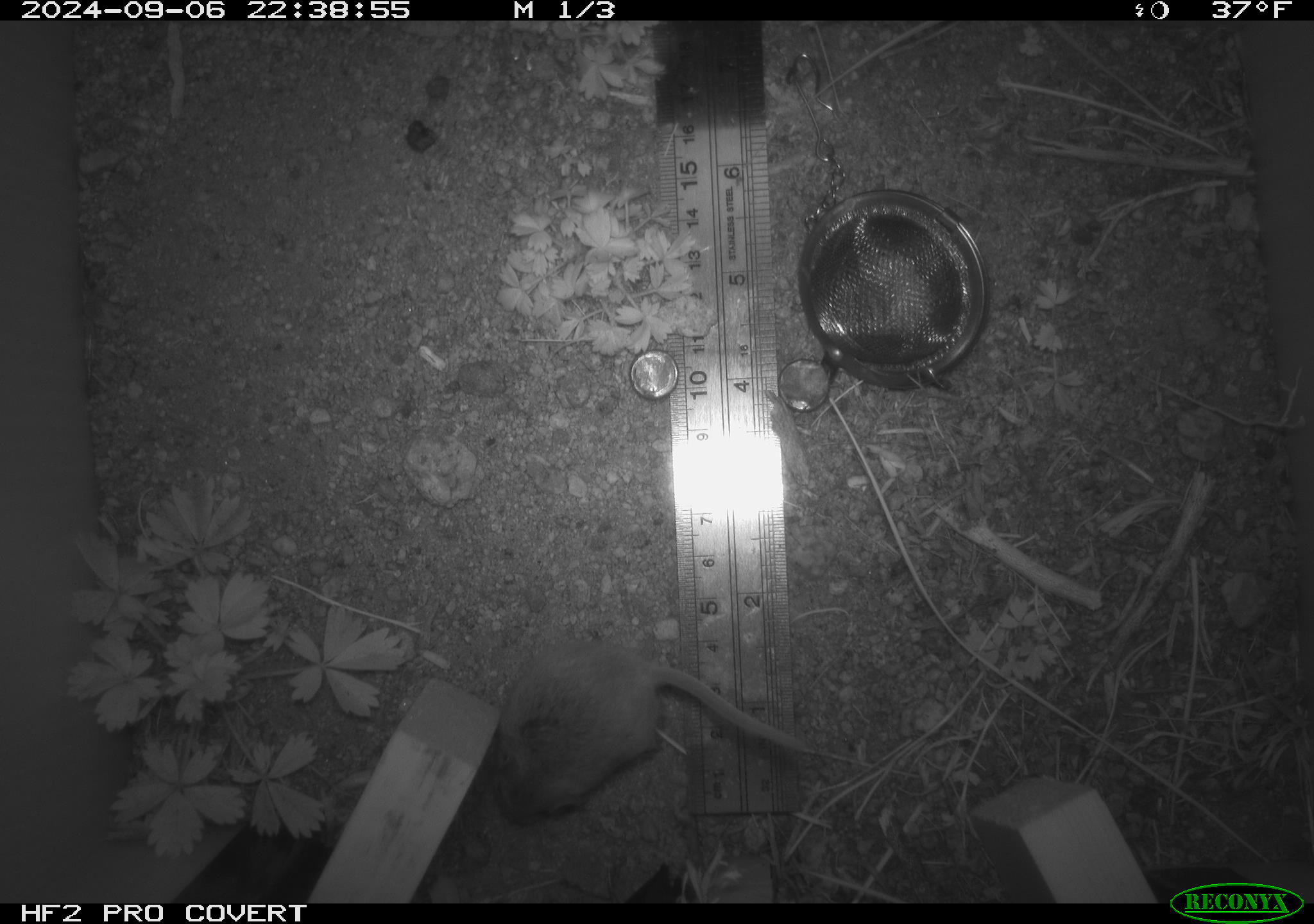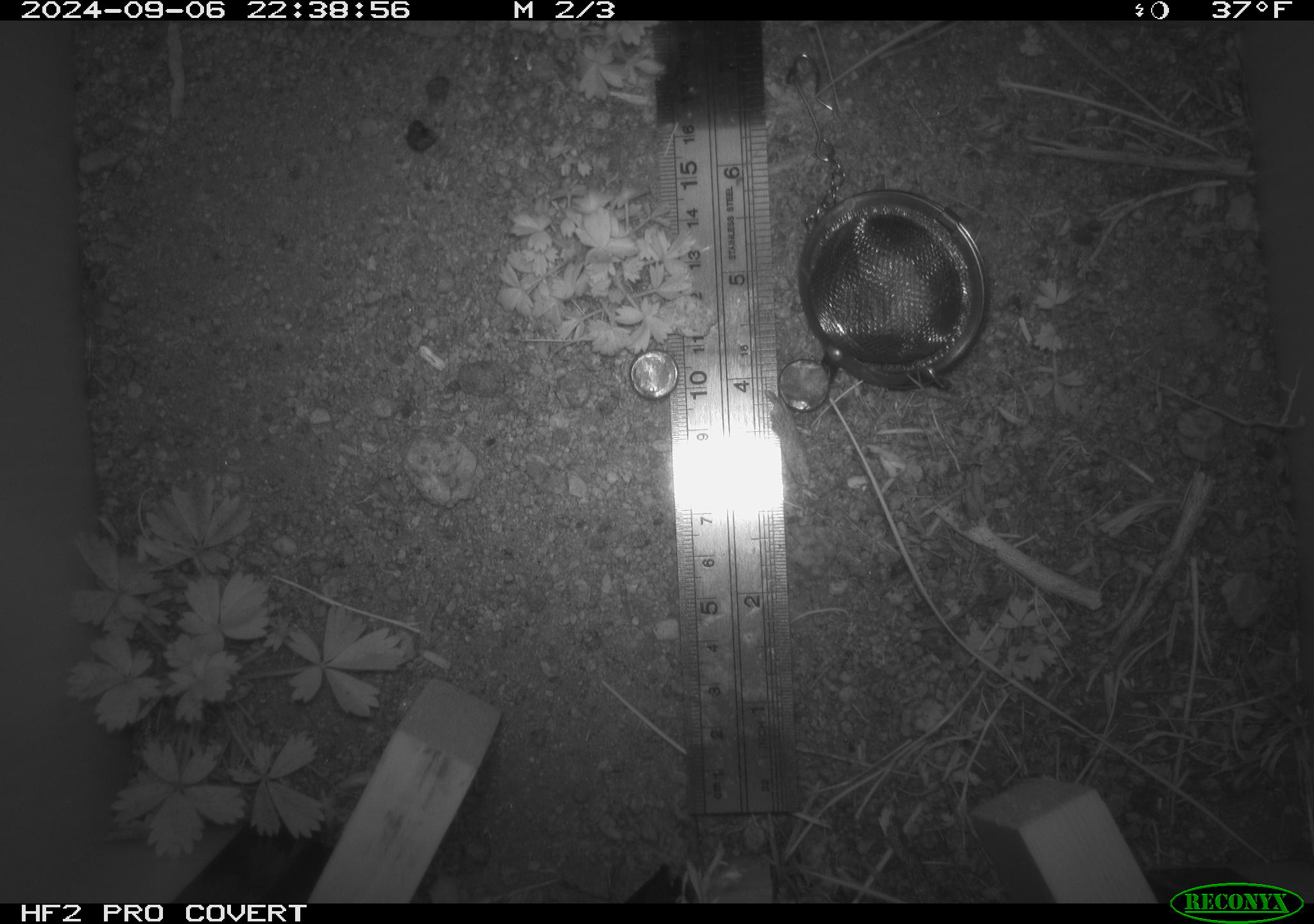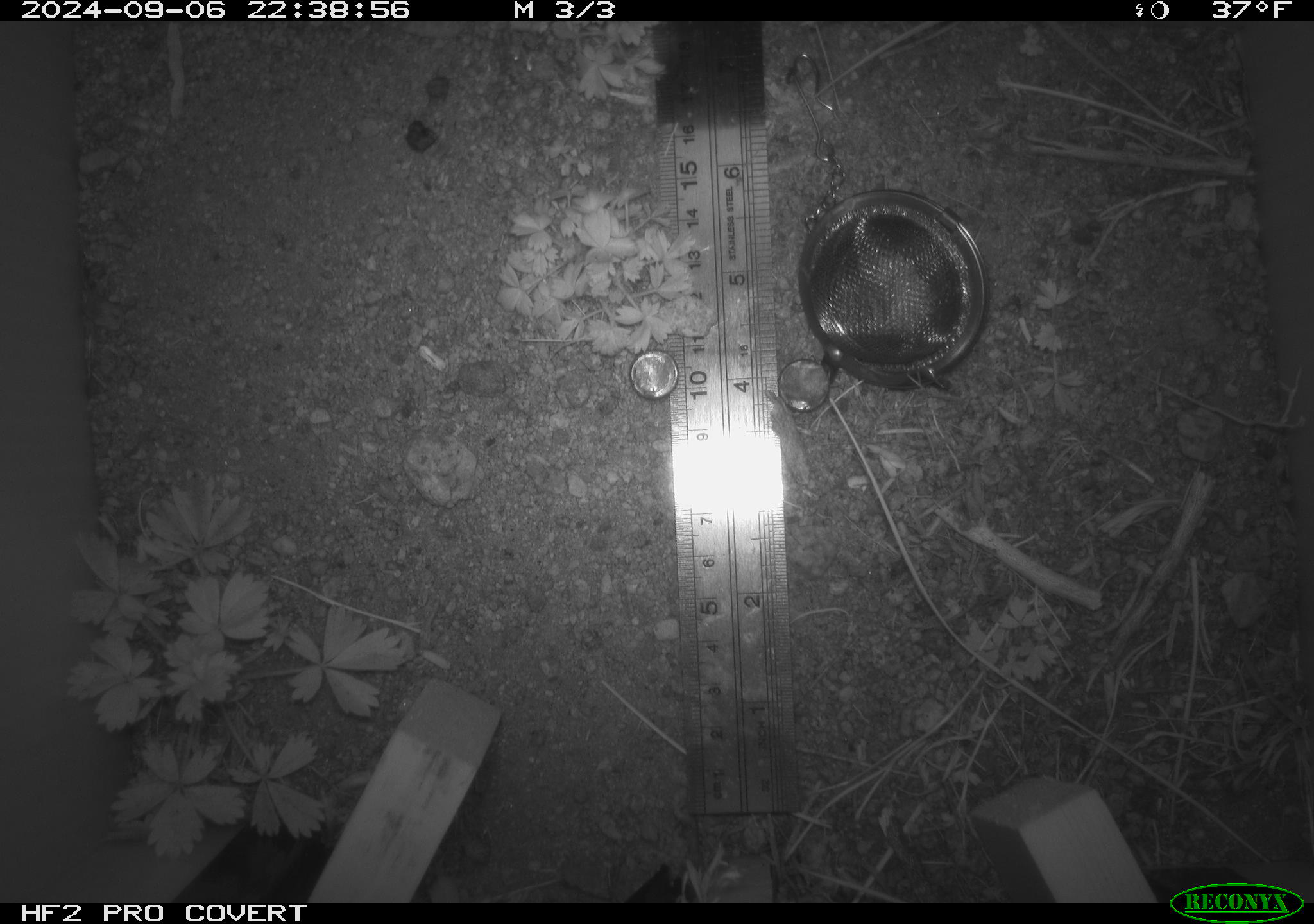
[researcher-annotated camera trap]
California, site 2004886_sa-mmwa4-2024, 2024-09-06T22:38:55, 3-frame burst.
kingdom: Animalia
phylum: Chordata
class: Mammalia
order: Rodentia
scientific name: Rodentia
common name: mouse species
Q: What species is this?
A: Mouse species (Rodentia).